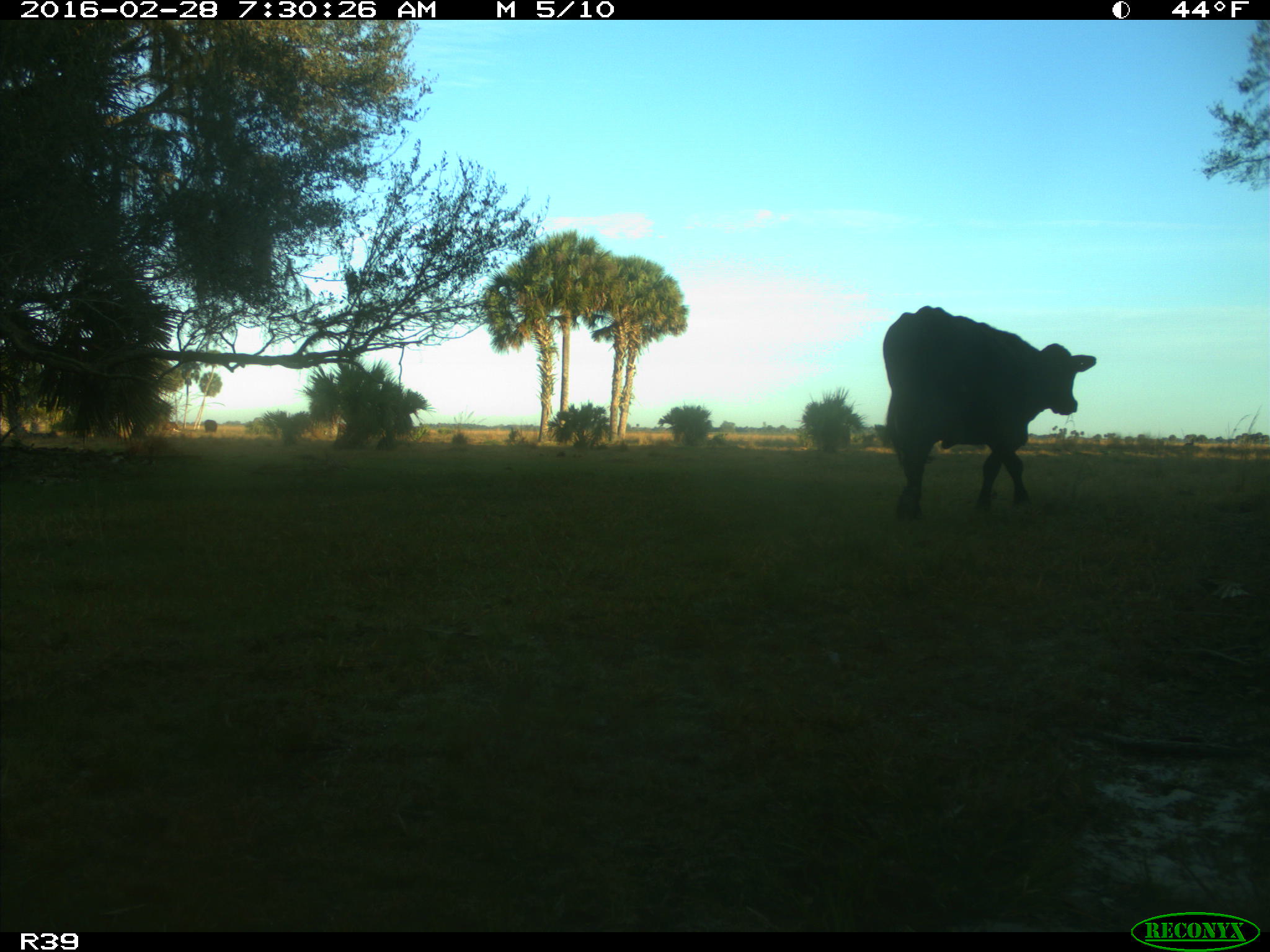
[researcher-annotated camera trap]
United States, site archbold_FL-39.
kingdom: Animalia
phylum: Chordata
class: Mammalia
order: Artiodactyla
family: Bovidae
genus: Bos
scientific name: Bos taurus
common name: domestic cow